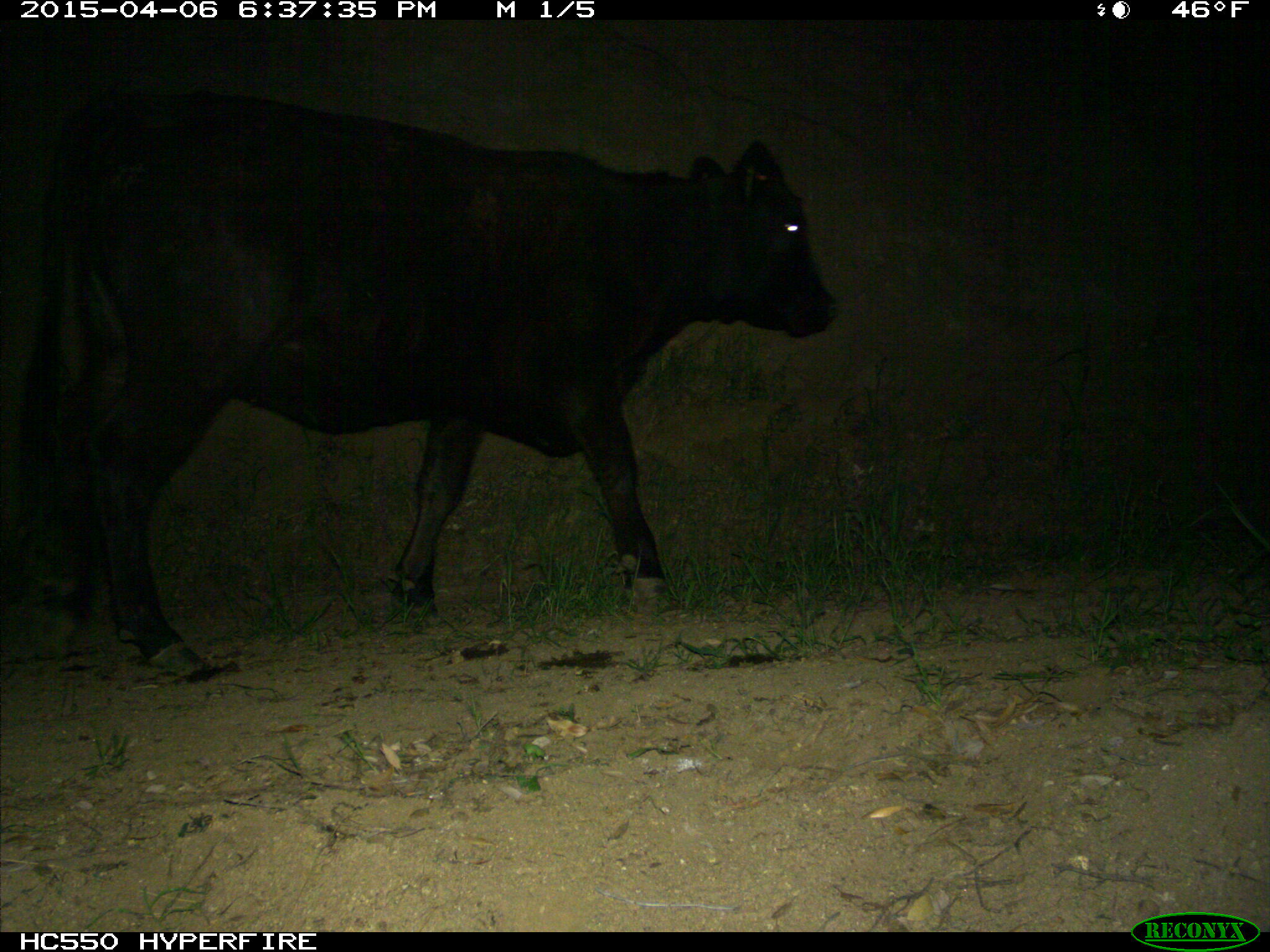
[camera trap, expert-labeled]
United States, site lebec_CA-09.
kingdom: Animalia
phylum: Chordata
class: Mammalia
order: Artiodactyla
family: Bovidae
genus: Bos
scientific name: Bos taurus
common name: domestic cow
Bos taurus (domestic cow).